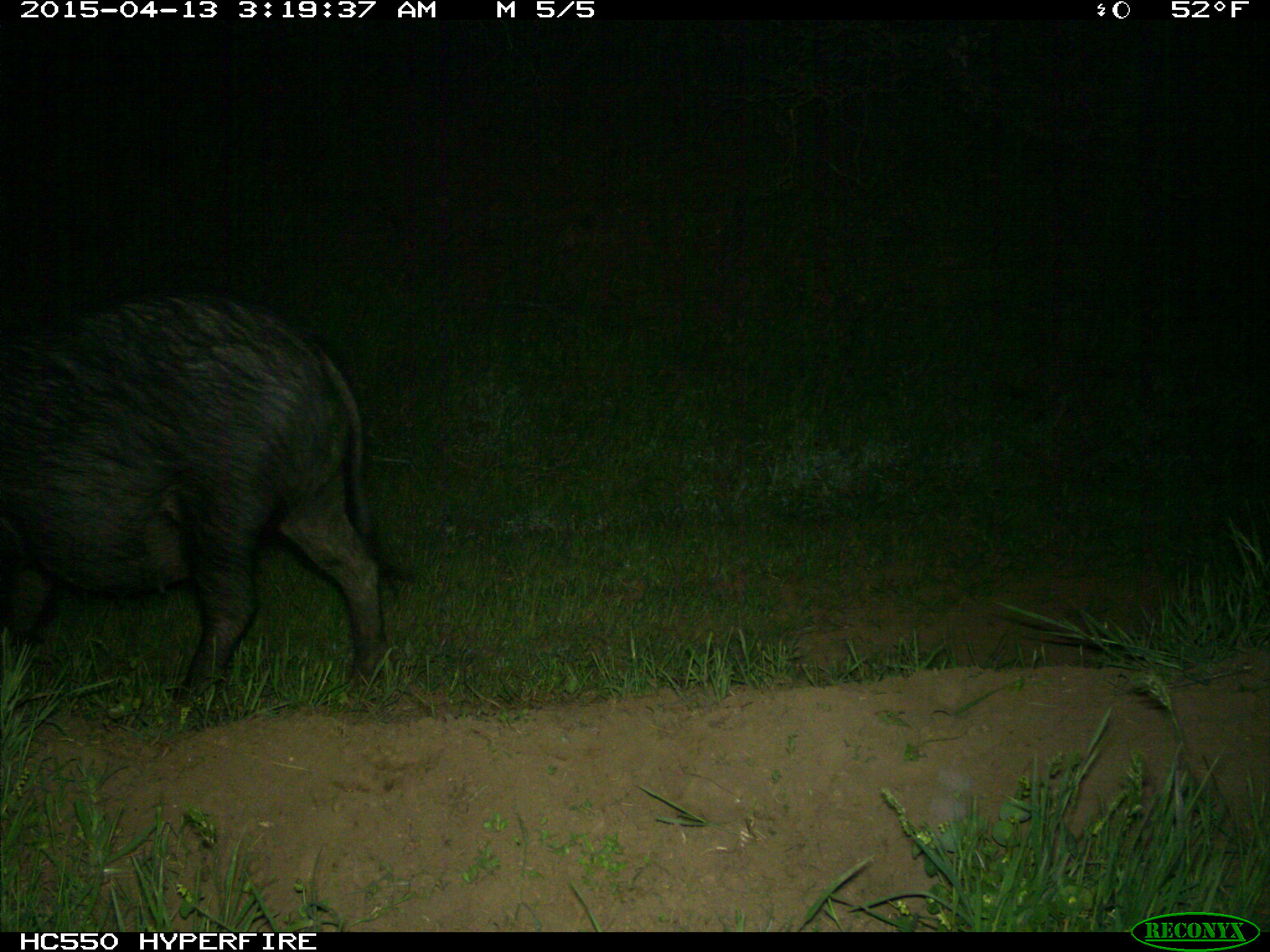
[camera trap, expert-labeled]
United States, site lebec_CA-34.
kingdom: Animalia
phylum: Chordata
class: Mammalia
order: Artiodactyla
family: Suidae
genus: Sus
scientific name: Sus scrofa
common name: wild boar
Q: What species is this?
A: Sus scrofa (wild boar).